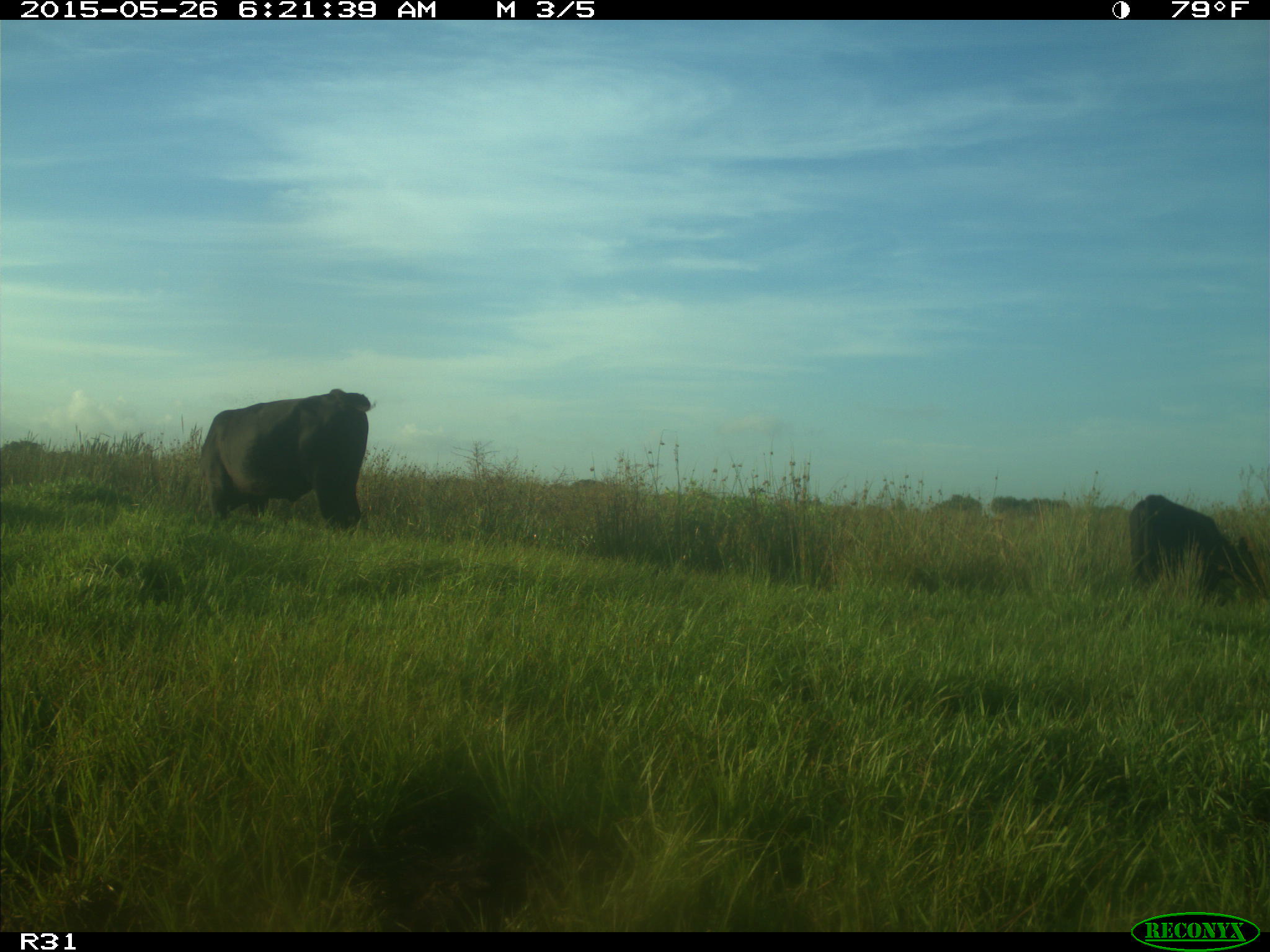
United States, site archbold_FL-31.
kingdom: Animalia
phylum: Chordata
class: Mammalia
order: Artiodactyla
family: Bovidae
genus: Bos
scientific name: Bos taurus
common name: domestic cow